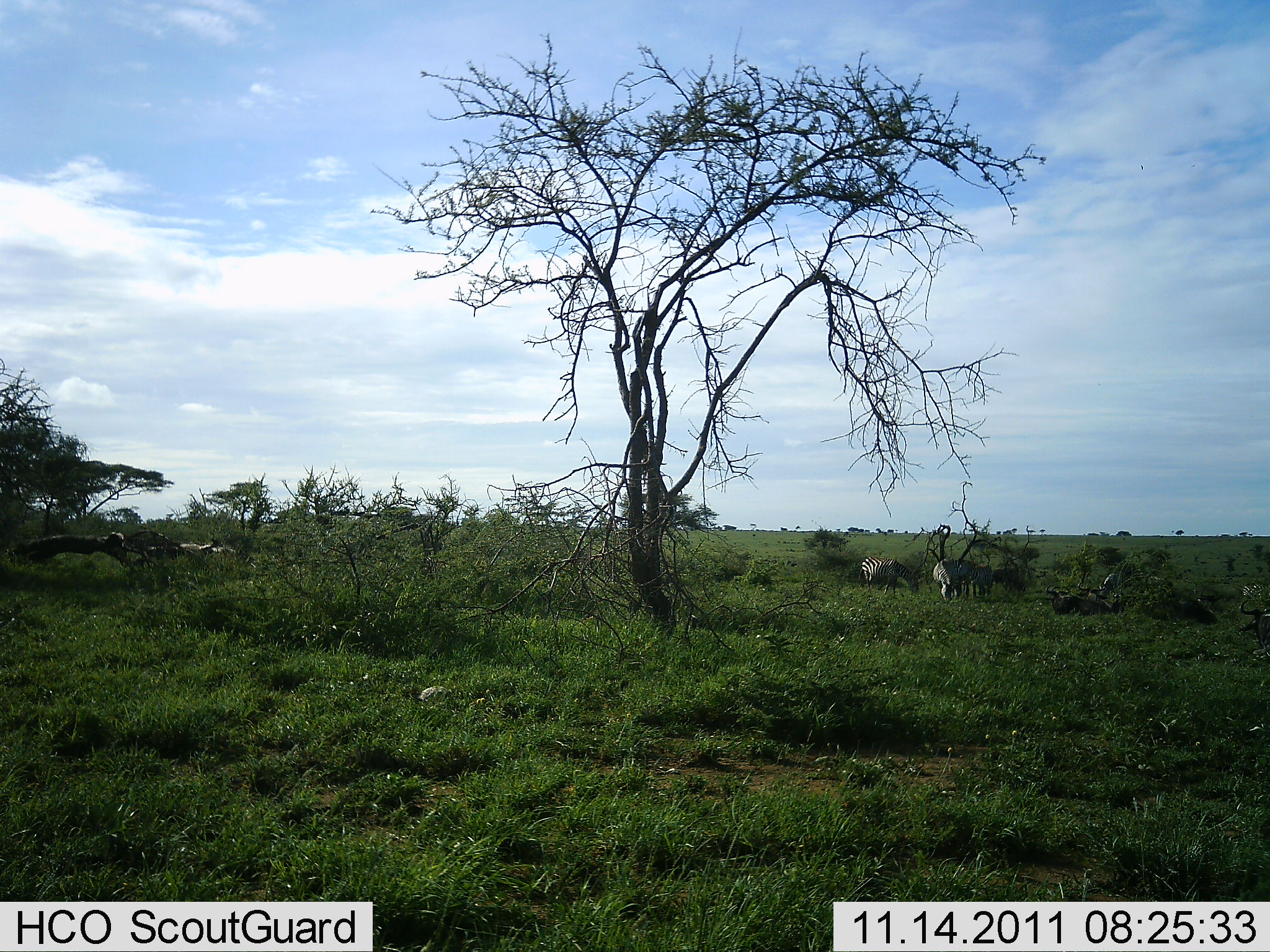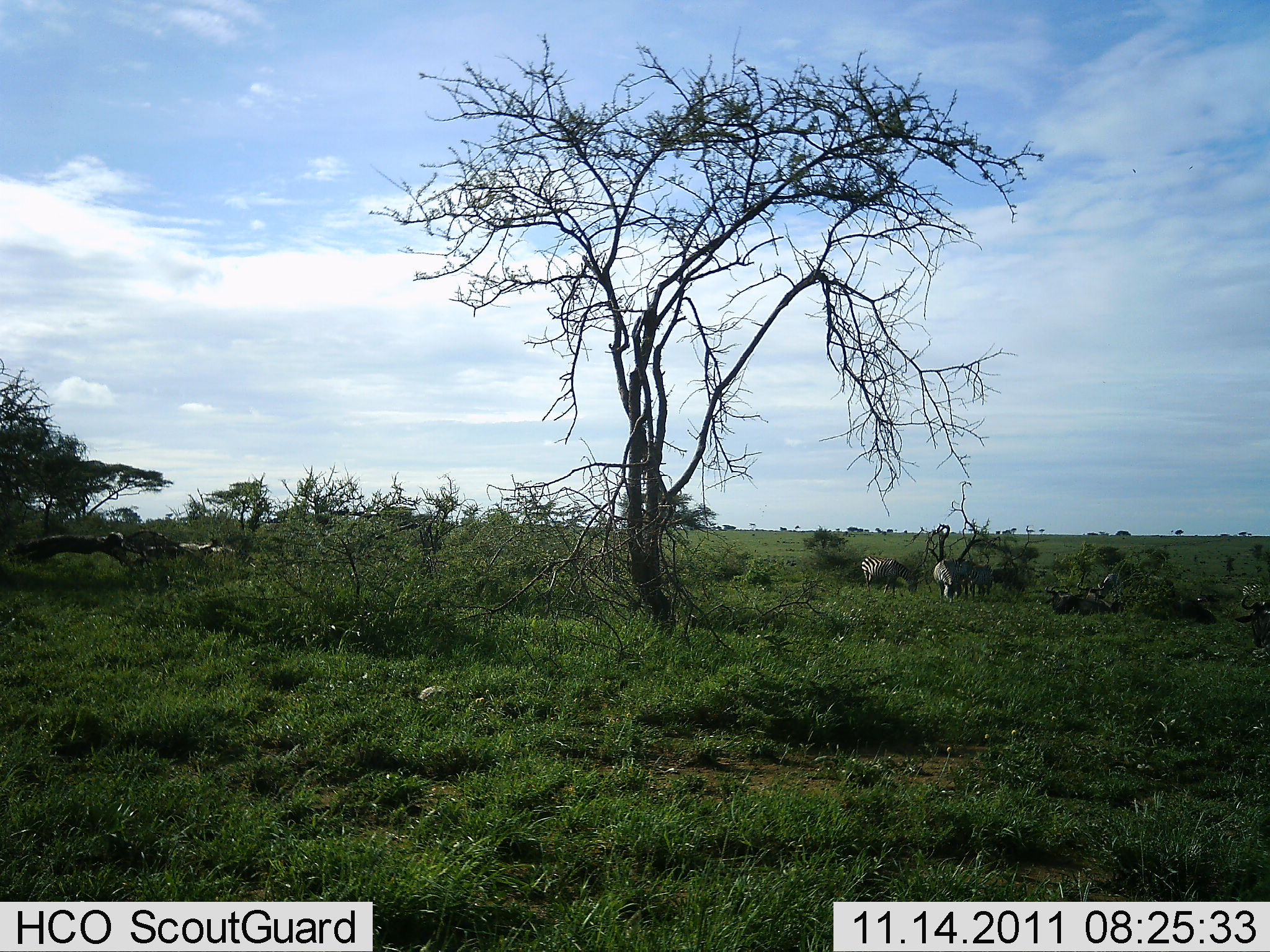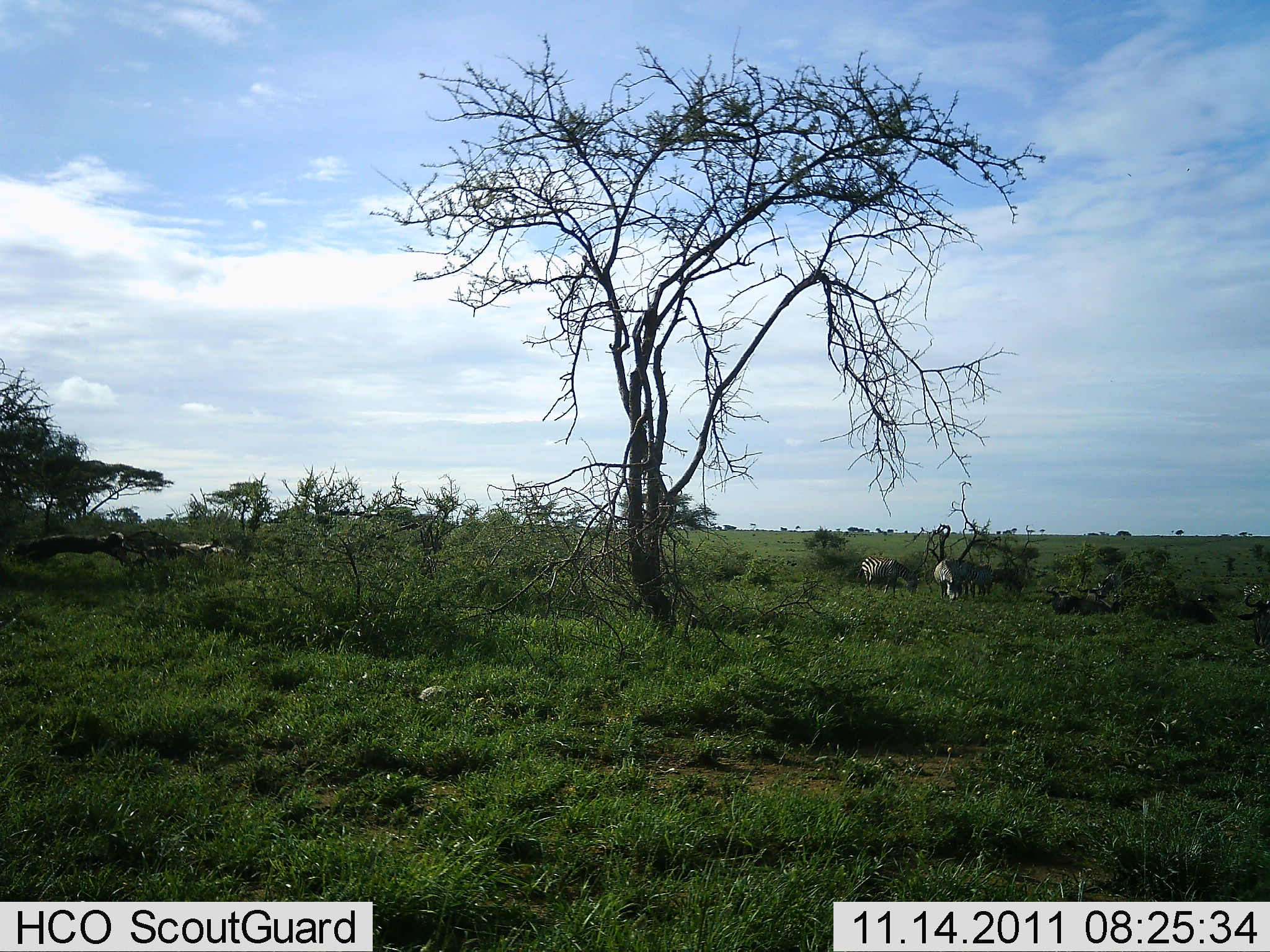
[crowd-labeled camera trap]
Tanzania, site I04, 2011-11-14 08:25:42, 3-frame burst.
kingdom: Animalia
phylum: Chordata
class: Mammalia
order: Perissodactyla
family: Equidae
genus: Equus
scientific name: Equus quagga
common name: plains zebra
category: zebra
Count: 3.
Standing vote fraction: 25%.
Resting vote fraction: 0%.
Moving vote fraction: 12%.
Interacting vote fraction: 0%.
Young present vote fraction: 0%.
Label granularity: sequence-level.